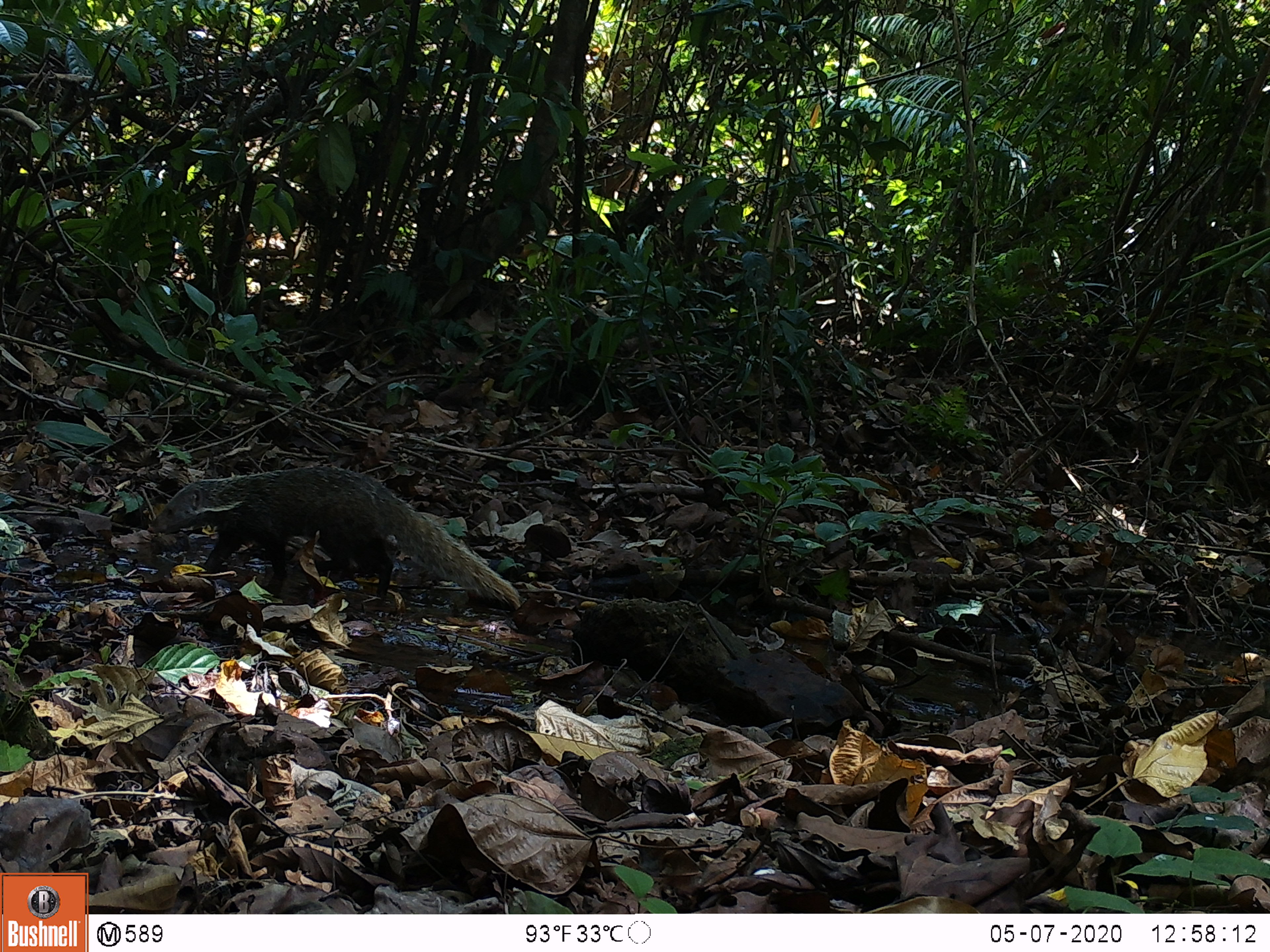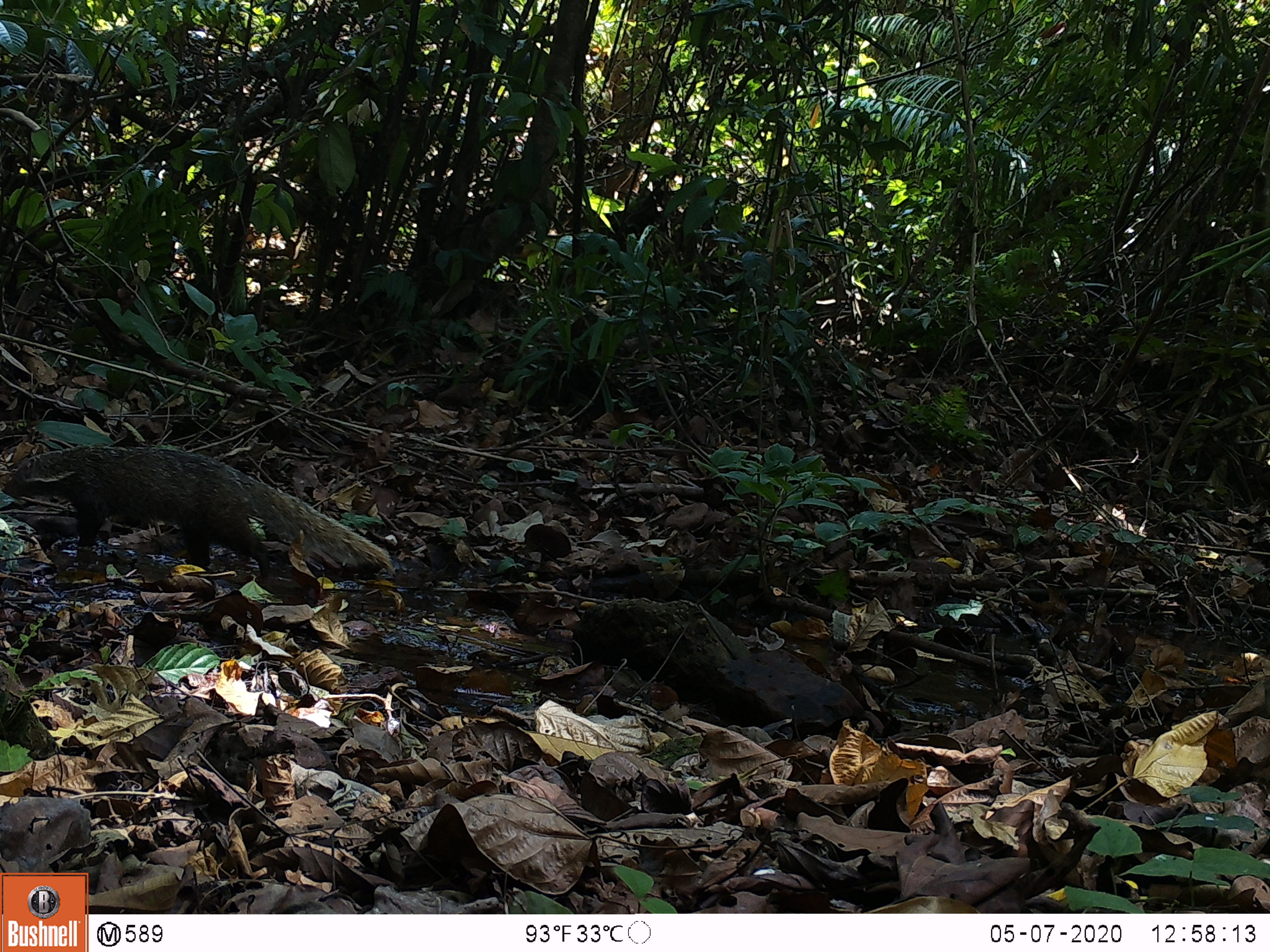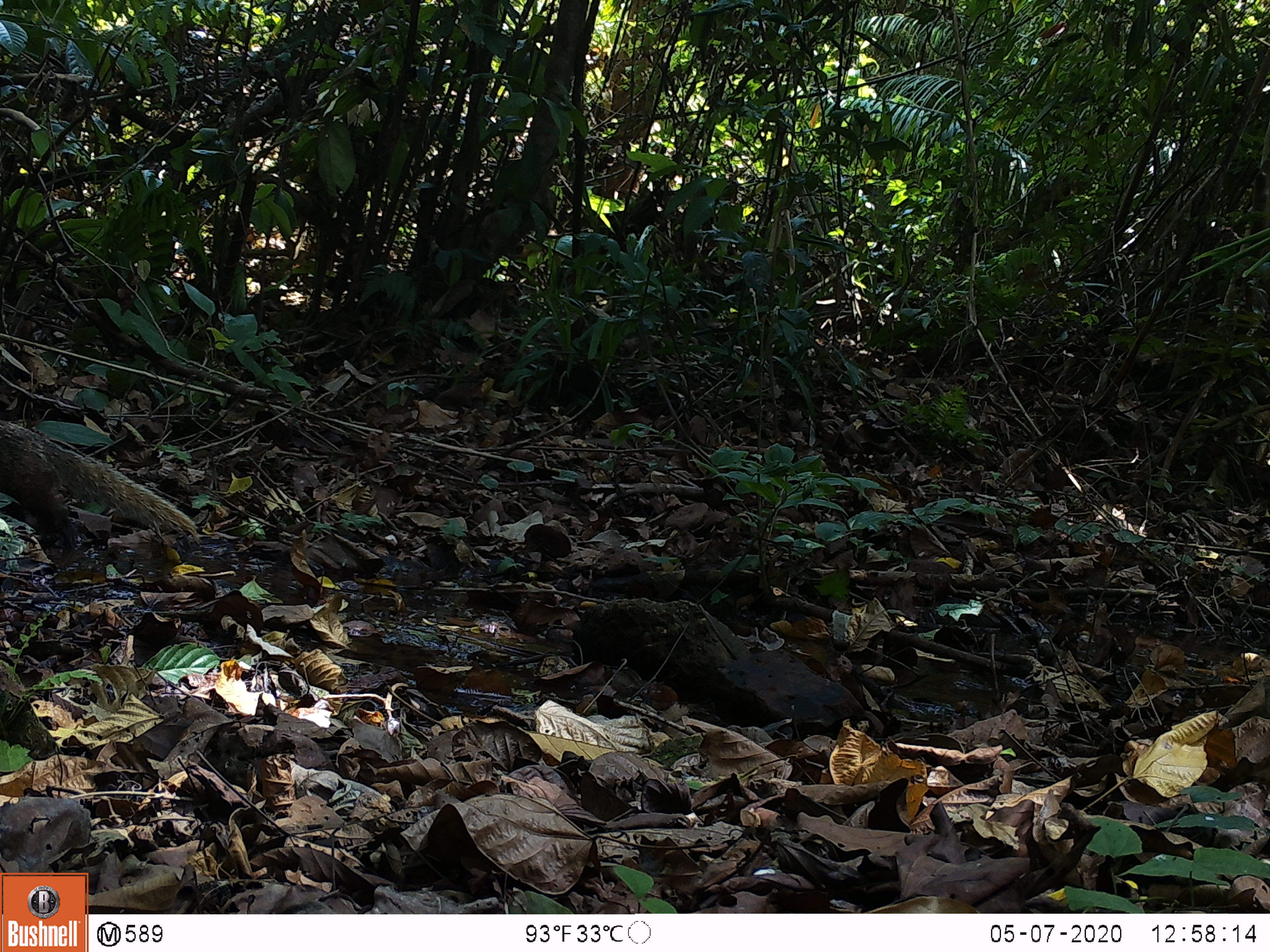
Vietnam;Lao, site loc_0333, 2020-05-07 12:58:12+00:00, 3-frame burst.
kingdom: Animalia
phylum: Chordata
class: Mammalia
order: Carnivora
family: Herpestidae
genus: Urva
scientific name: Urva urva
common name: crab-eating mongoose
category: crab eating mongoose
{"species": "crab eating mongoose (crab-eating mongoose) (Urva urva)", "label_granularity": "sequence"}